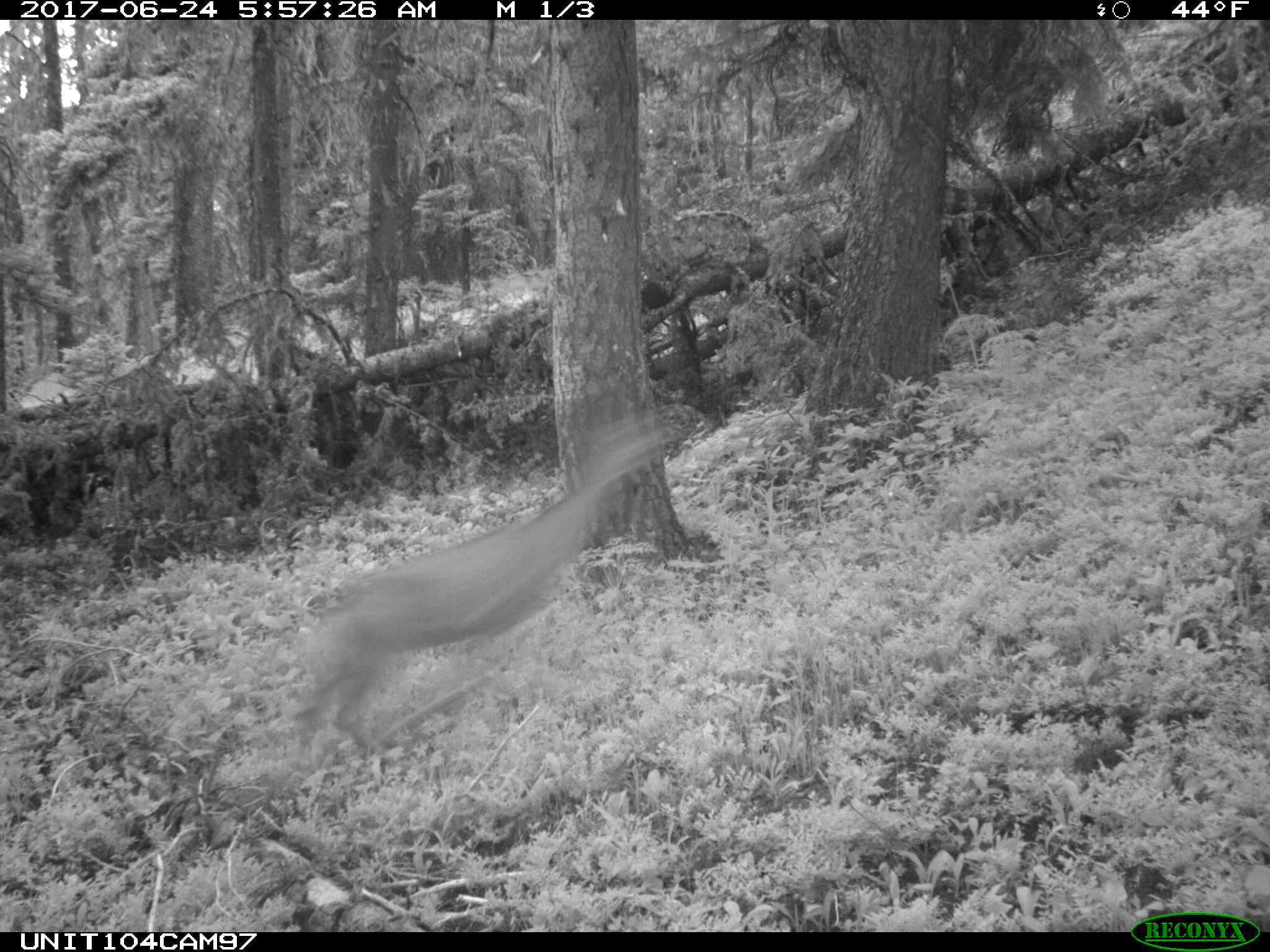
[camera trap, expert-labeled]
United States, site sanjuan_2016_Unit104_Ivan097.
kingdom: Animalia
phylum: Chordata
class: Mammalia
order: Artiodactyla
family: Cervidae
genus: Odocoileus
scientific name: Odocoileus hemionus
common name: mule deer